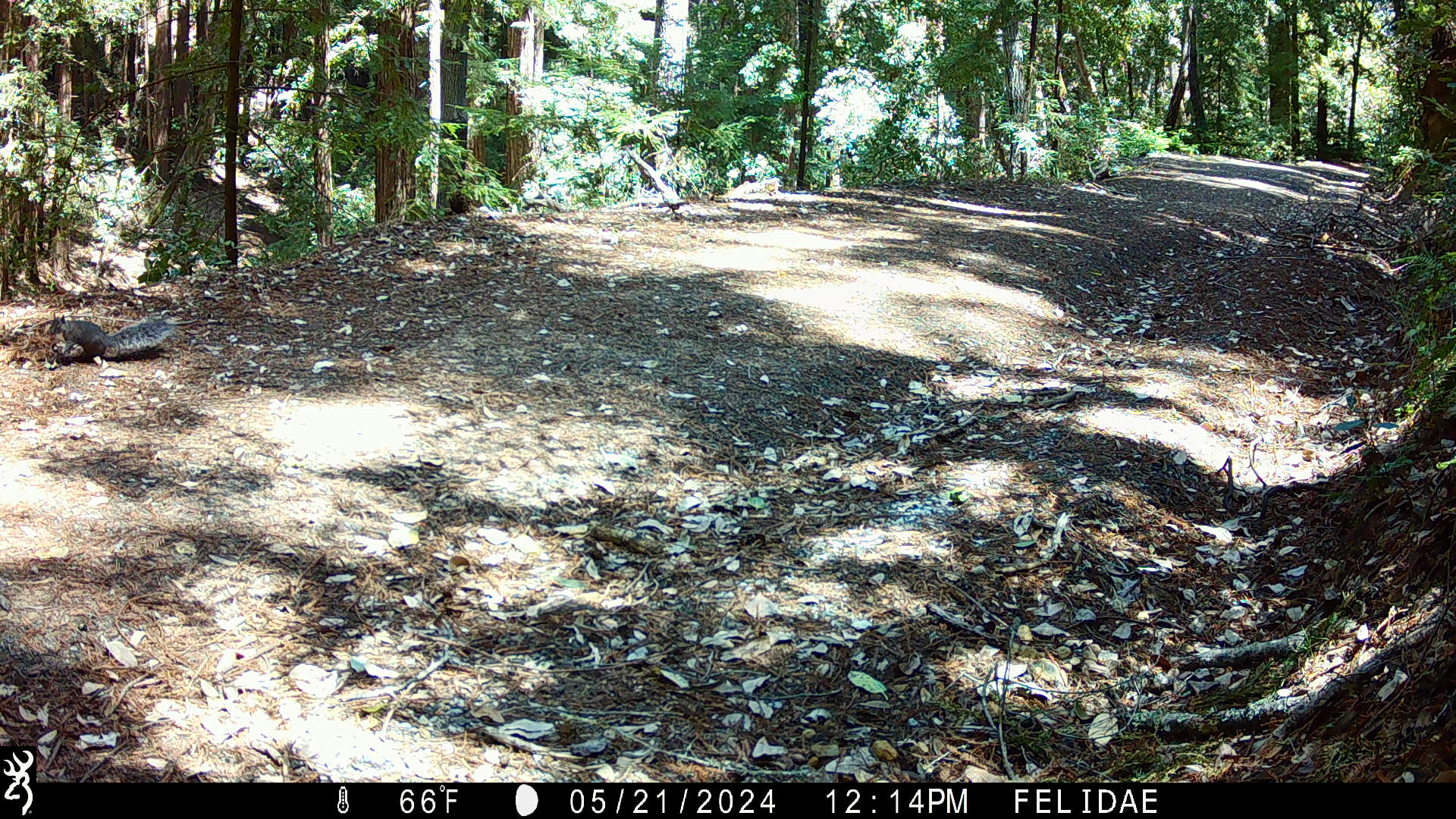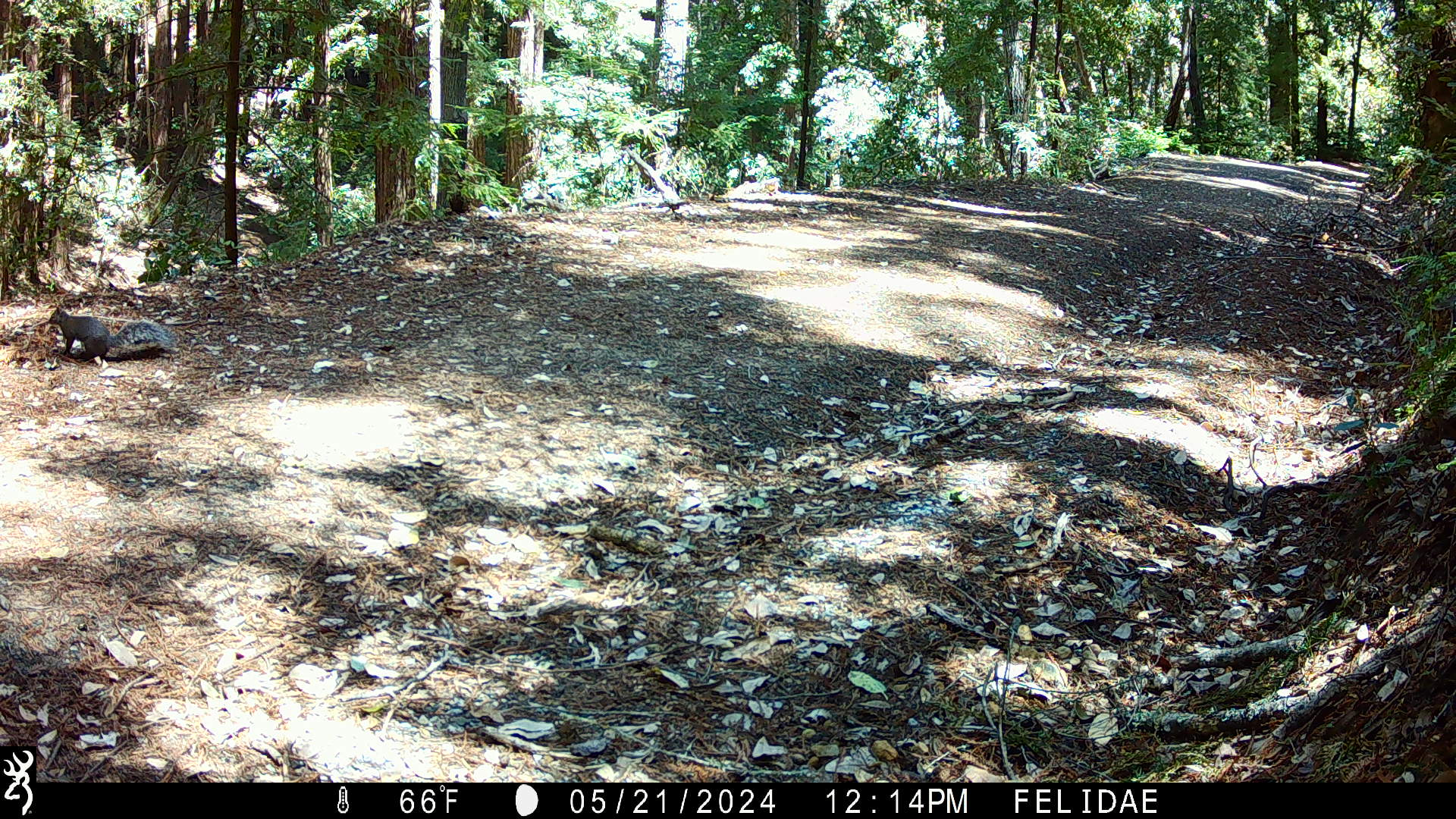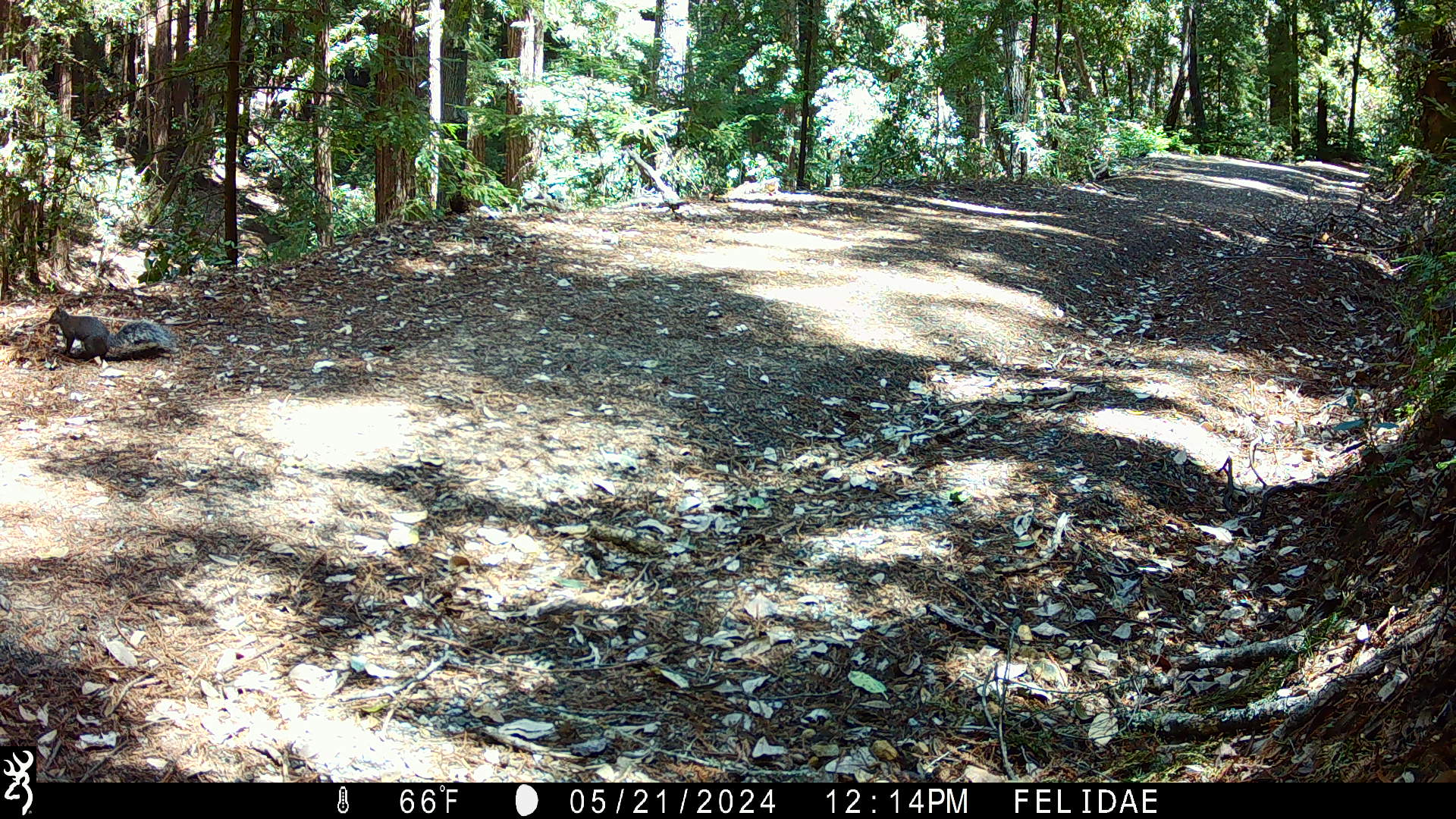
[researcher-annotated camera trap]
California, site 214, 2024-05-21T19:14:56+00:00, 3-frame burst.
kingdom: Animalia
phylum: Chordata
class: Mammalia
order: Rodentia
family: Sciuridae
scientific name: Sciuridae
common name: squirrel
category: unknown squirrel